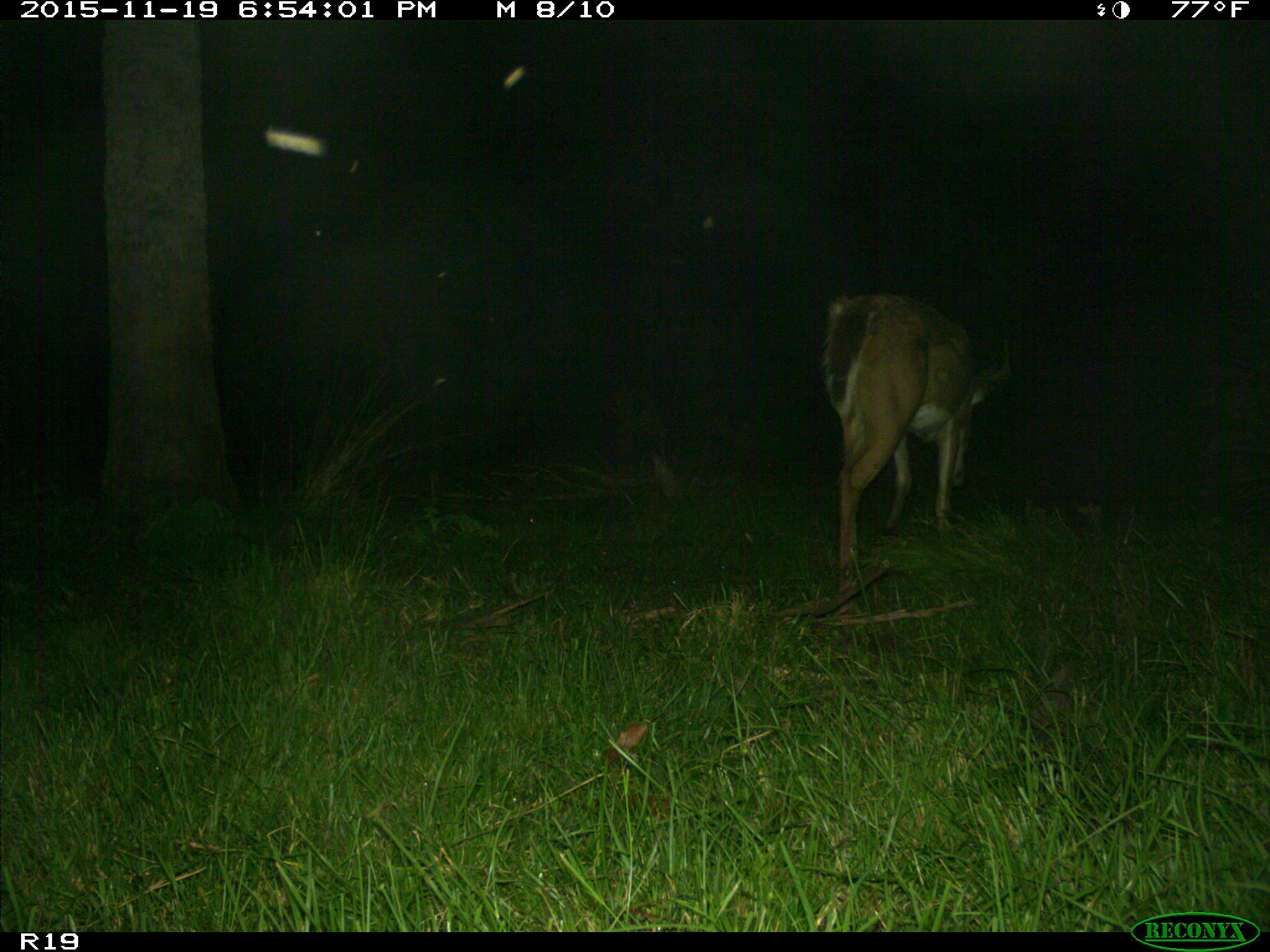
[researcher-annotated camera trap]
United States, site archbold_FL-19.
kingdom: Animalia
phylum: Chordata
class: Mammalia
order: Artiodactyla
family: Cervidae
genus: Odocoileus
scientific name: Odocoileus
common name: deer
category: unidentified deer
Unidentified deer (deer) (Odocoileus).